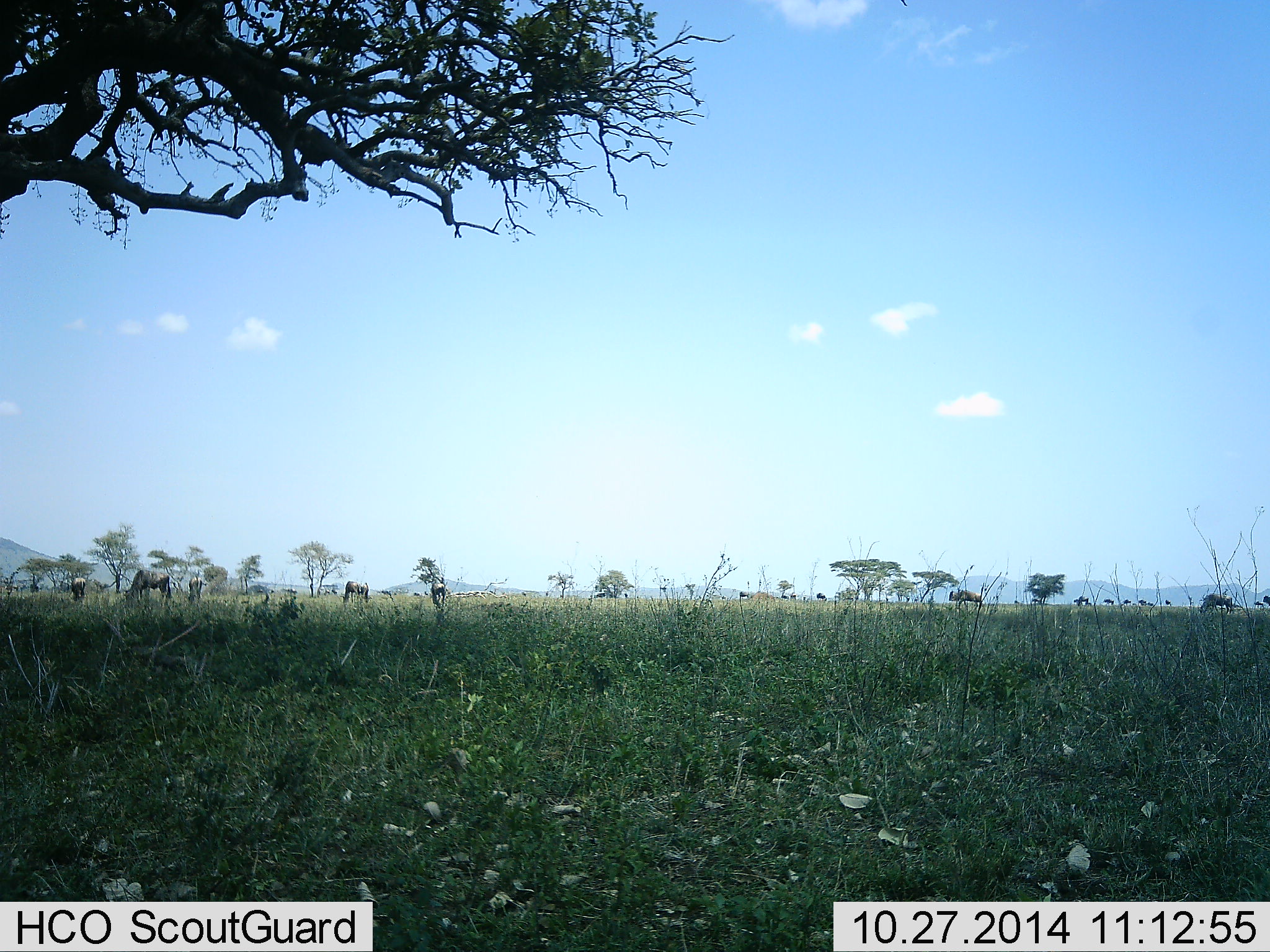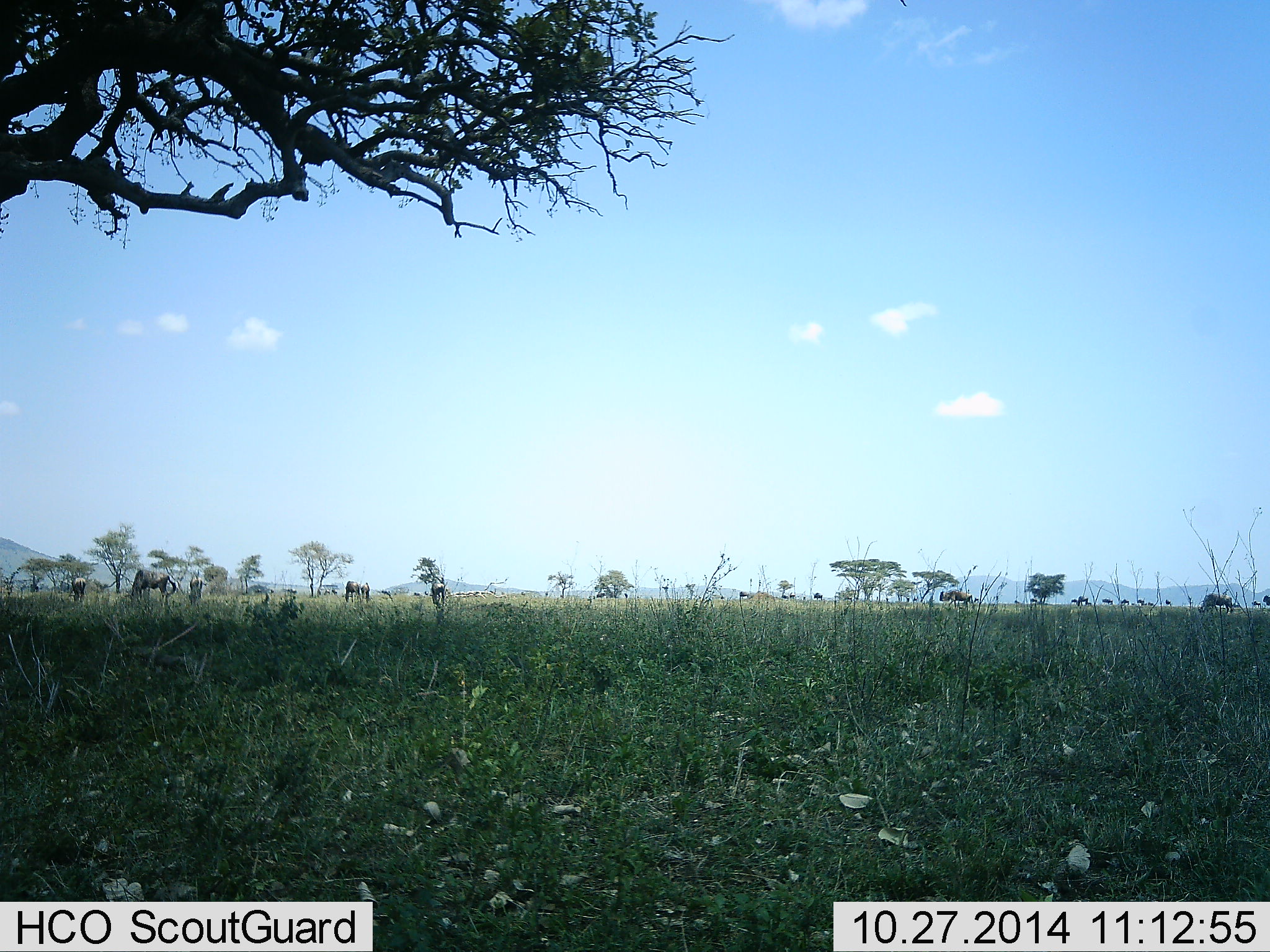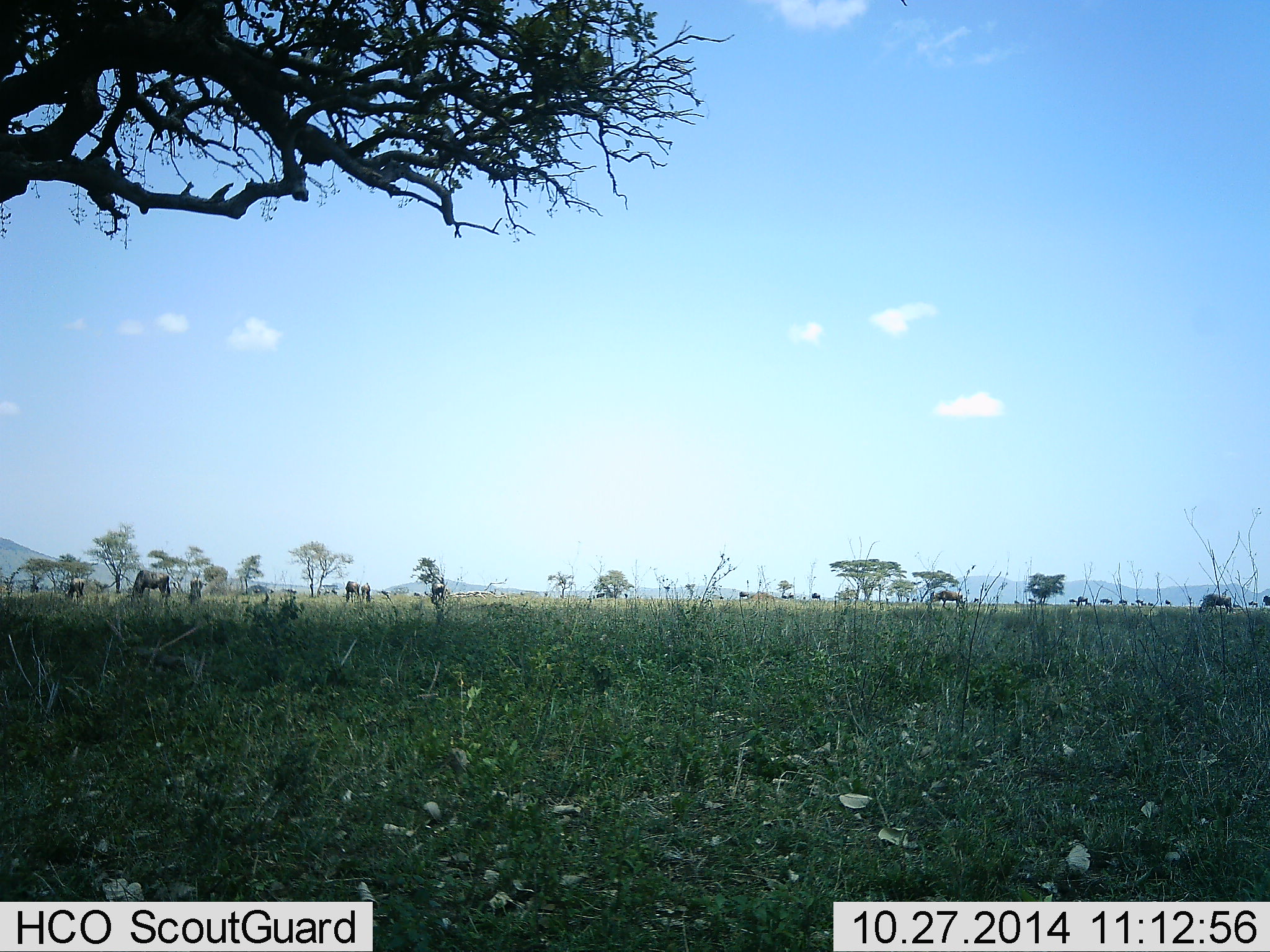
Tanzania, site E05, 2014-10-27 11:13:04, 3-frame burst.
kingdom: Animalia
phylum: Chordata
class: Mammalia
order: Artiodactyla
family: Bovidae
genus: Connochaetes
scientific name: Connochaetes taurinus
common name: blue wildebeest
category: wildebeest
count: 11-50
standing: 40%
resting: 10%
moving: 80%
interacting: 0%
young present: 0%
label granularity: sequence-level